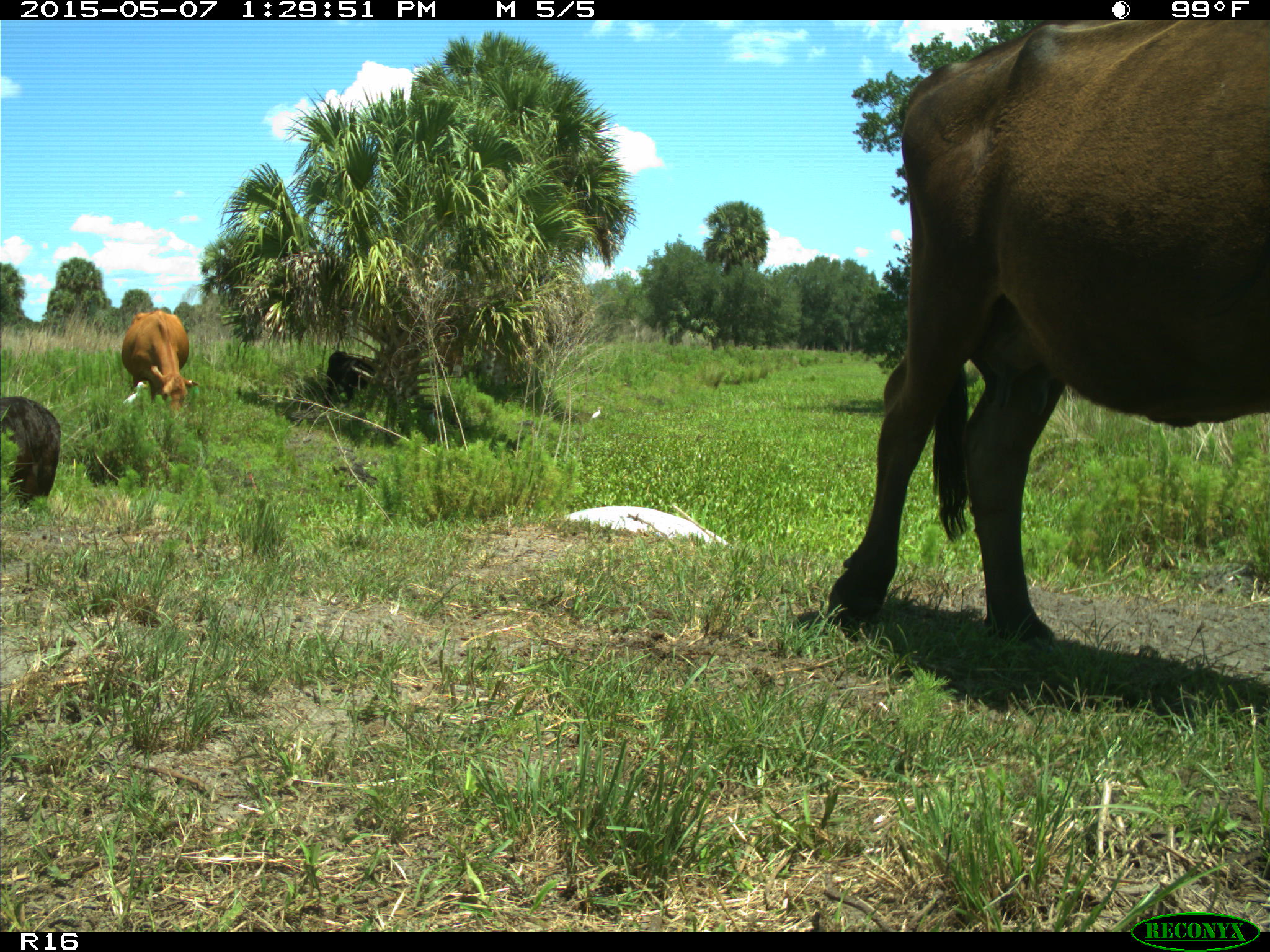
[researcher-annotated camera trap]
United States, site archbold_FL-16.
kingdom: Animalia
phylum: Chordata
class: Mammalia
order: Artiodactyla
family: Bovidae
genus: Bos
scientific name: Bos taurus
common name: domestic cow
Bos taurus (domestic cow).